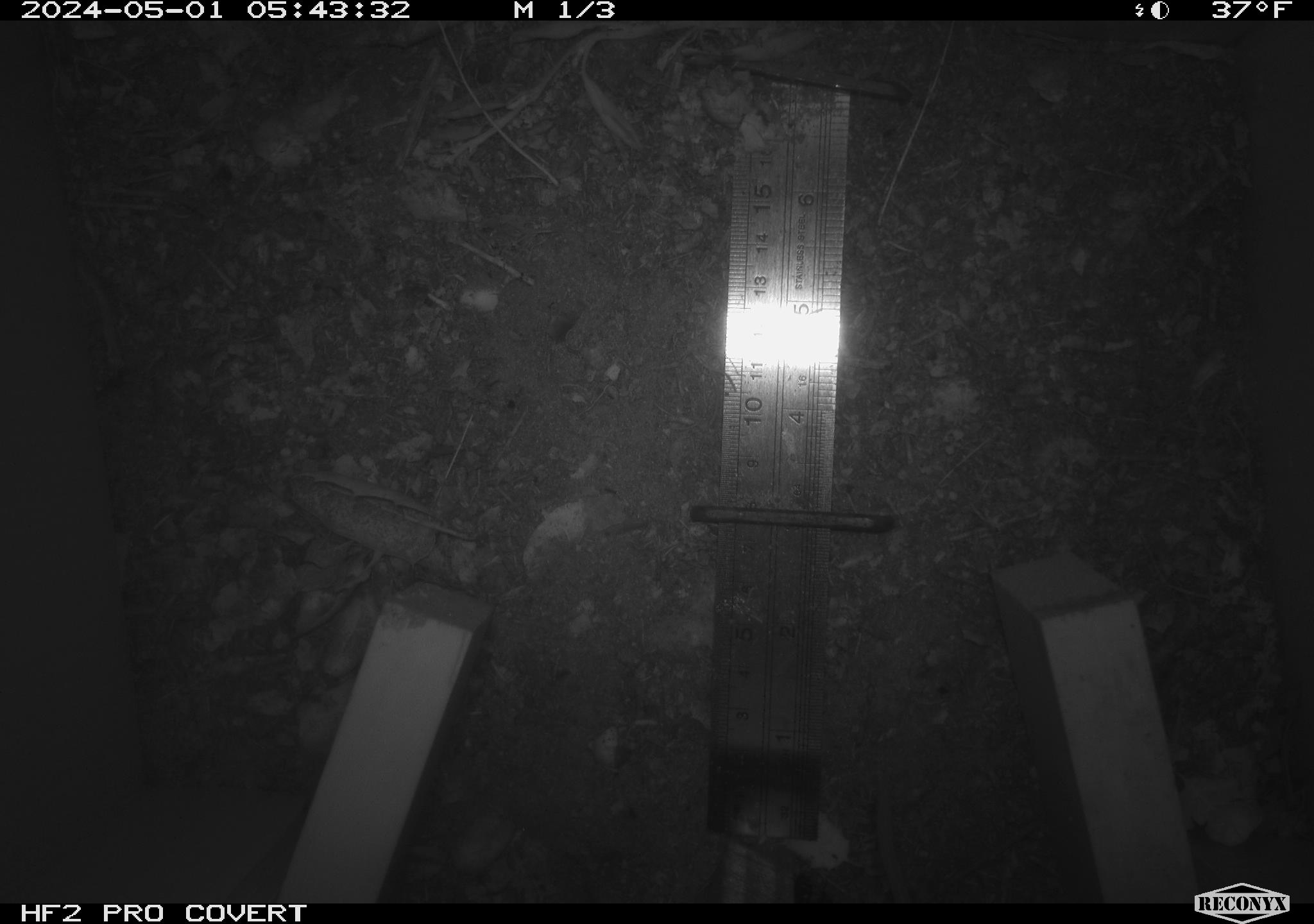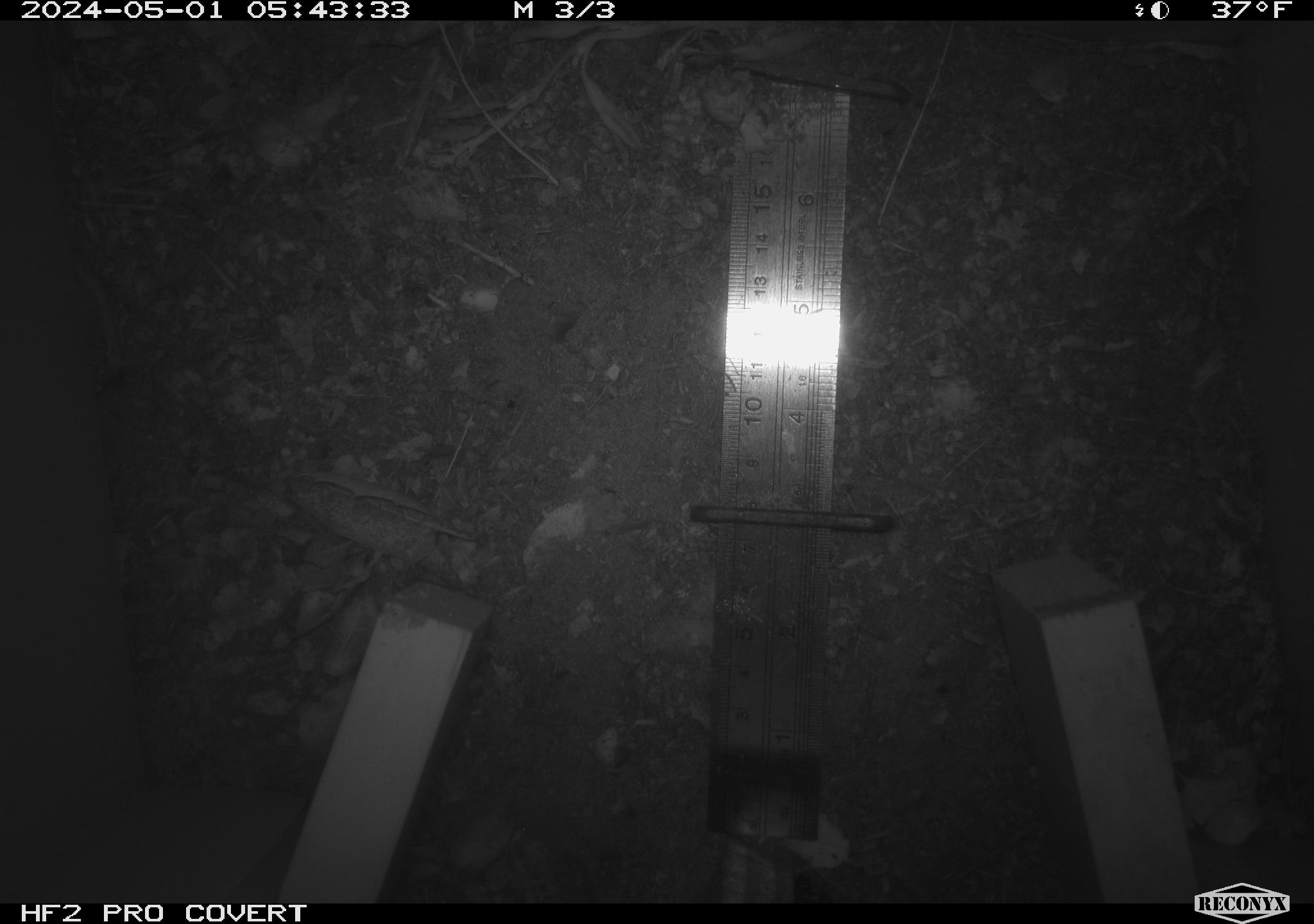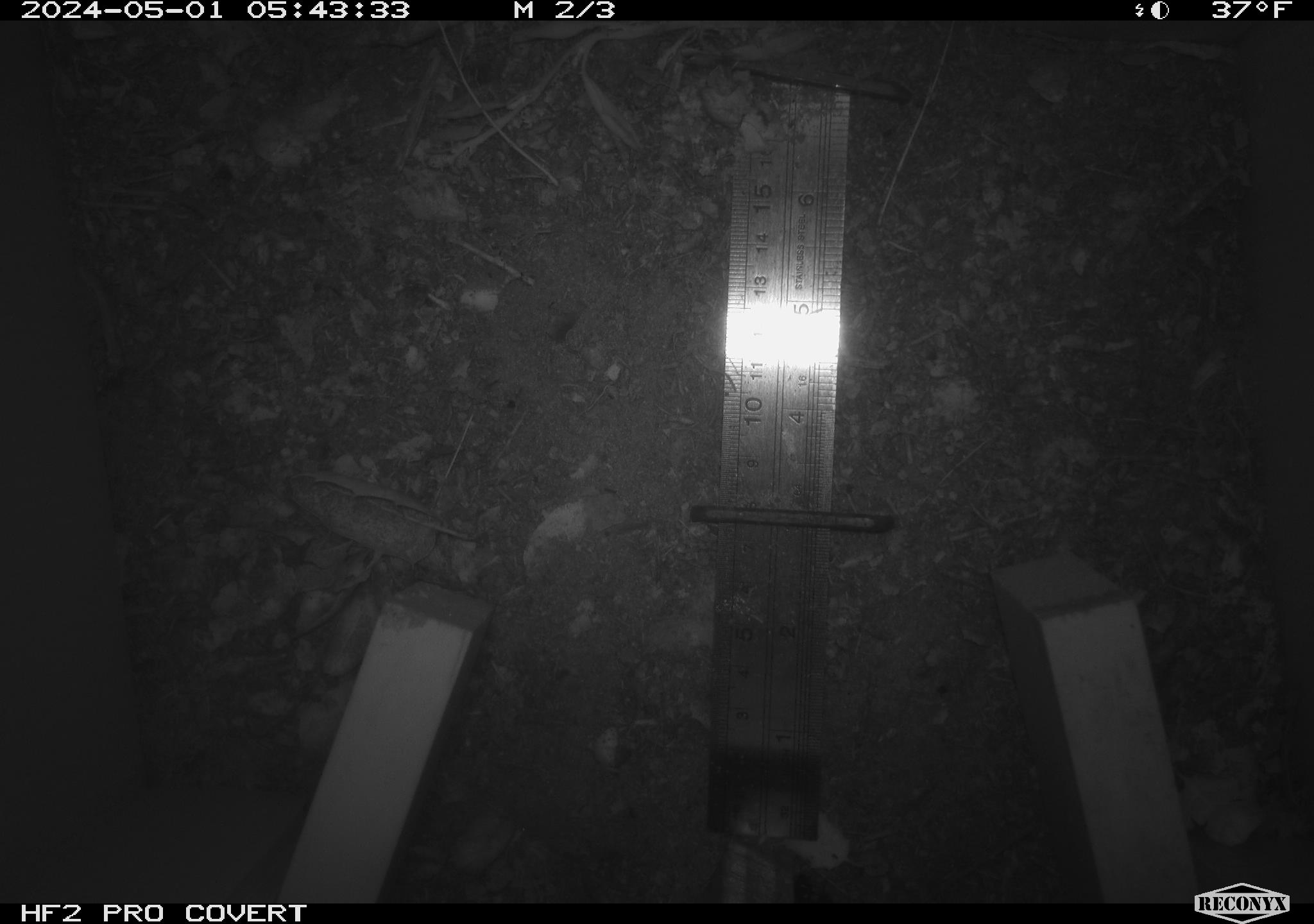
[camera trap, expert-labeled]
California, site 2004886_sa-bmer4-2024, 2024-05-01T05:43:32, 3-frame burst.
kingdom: Animalia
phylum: Chordata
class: Mammalia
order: Rodentia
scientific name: Rodentia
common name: mouse species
Mouse species (Rodentia).